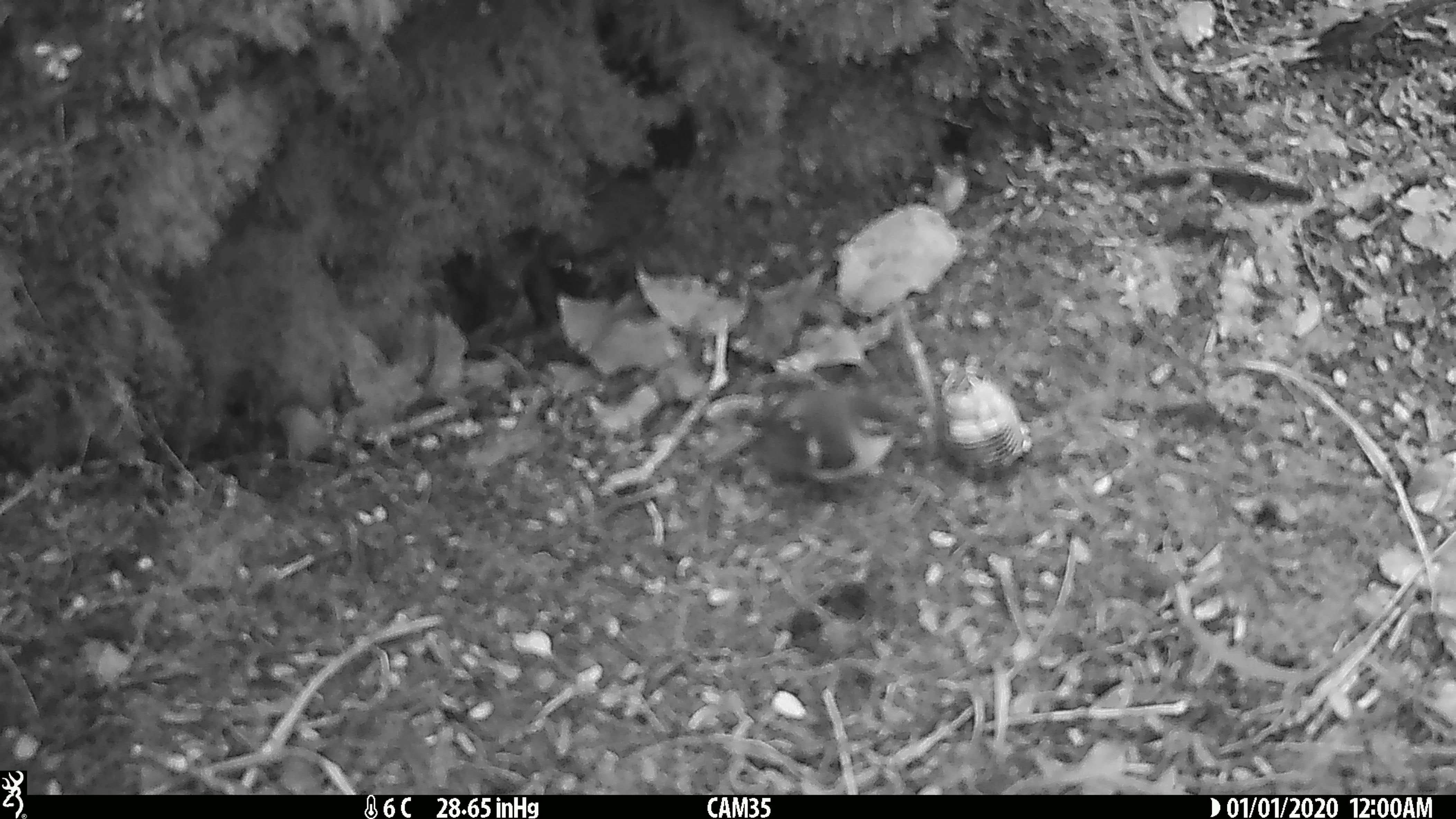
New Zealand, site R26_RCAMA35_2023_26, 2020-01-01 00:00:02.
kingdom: Animalia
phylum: Chordata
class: Aves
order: Passeriformes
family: Acanthisittidae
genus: Acanthisitta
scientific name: Acanthisitta chloris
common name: rifleman